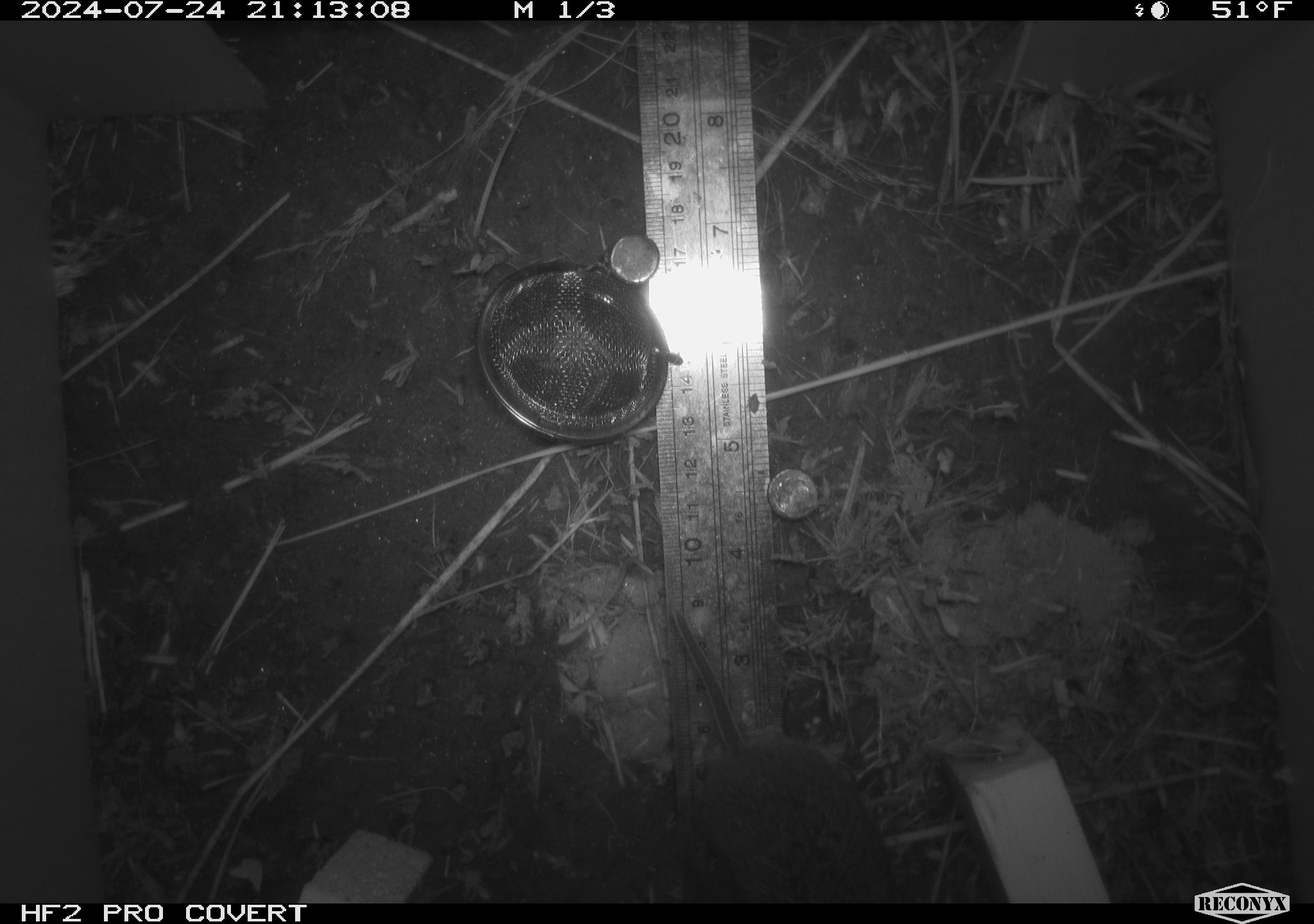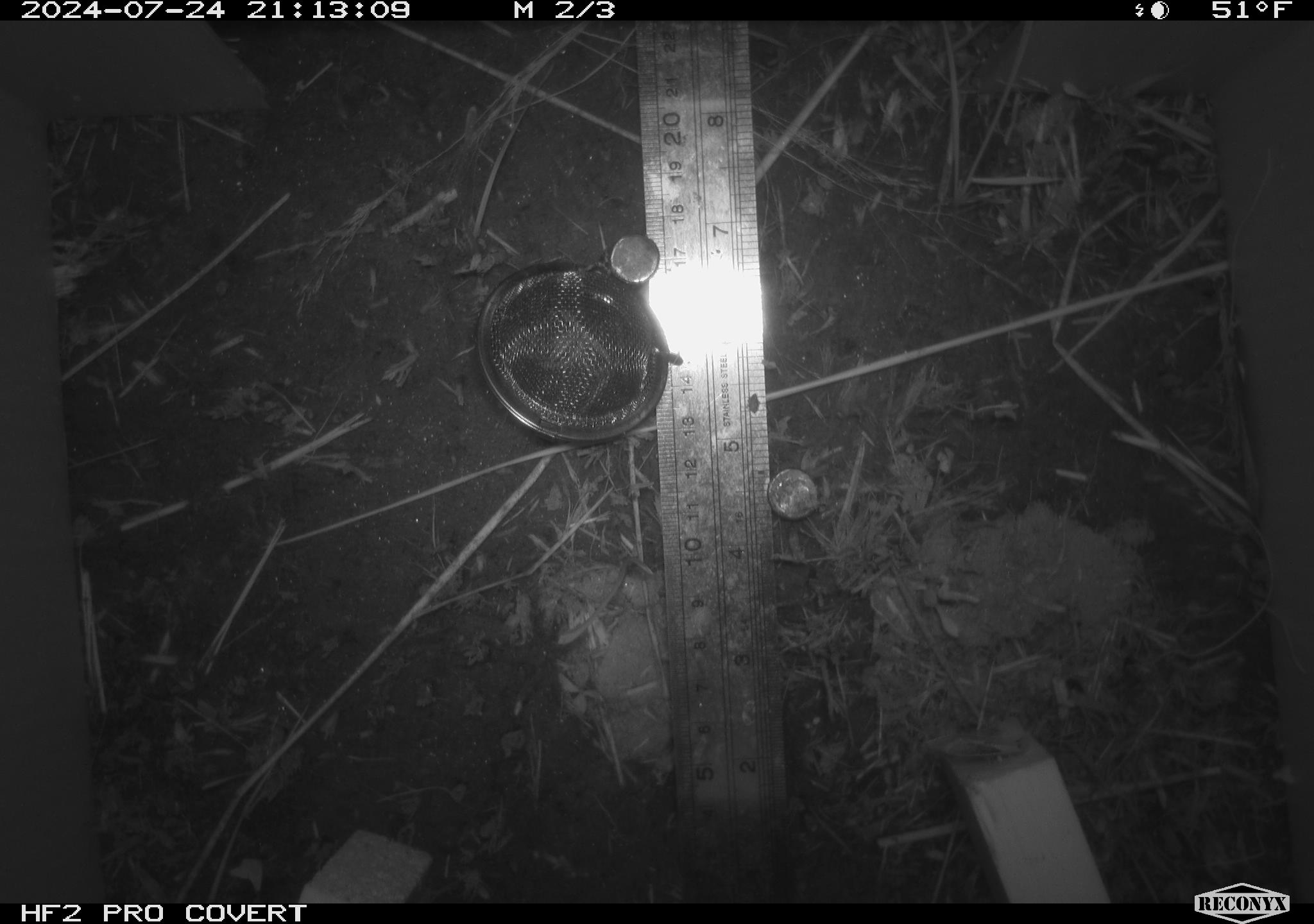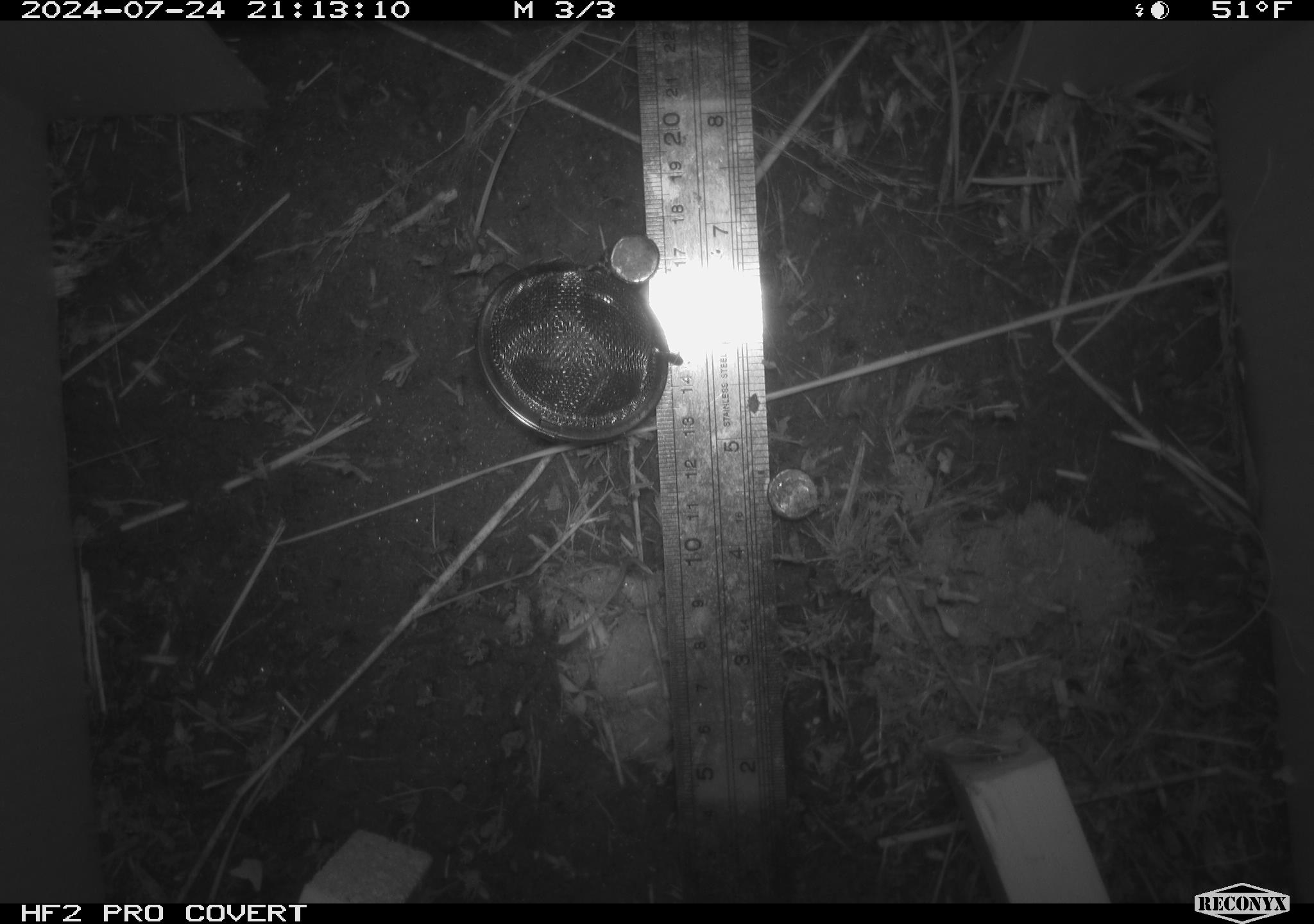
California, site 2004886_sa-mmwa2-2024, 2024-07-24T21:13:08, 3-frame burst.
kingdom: Animalia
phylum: Chordata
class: Mammalia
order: Rodentia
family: Cricetidae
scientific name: Arvicolinae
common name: voles, lemmings, and muskrats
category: arvicolinae subfamily